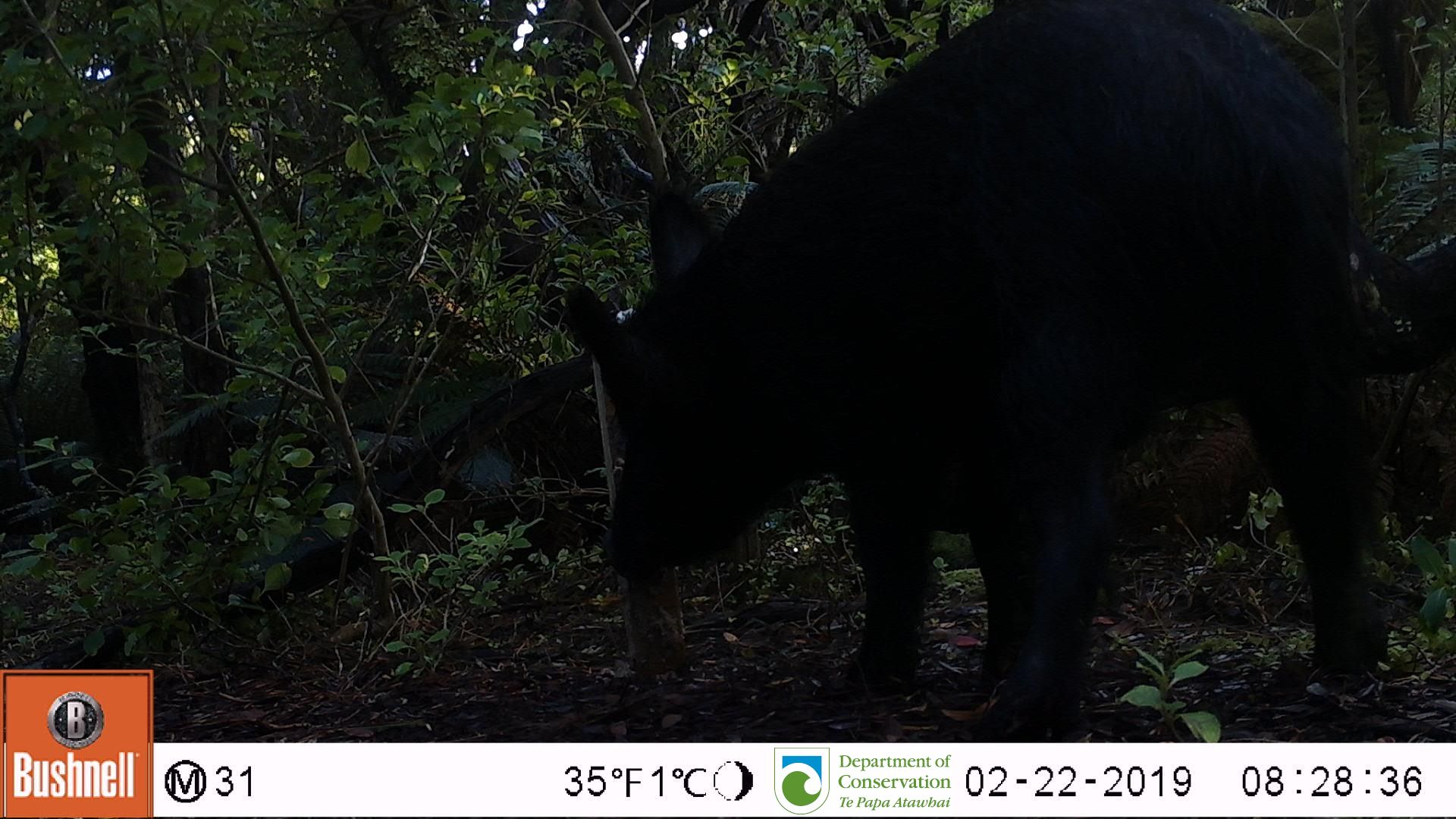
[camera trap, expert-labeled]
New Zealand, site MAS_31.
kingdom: Animalia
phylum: Chordata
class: Mammalia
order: Artiodactyla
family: Suidae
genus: Sus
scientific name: Sus scrofa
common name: pig